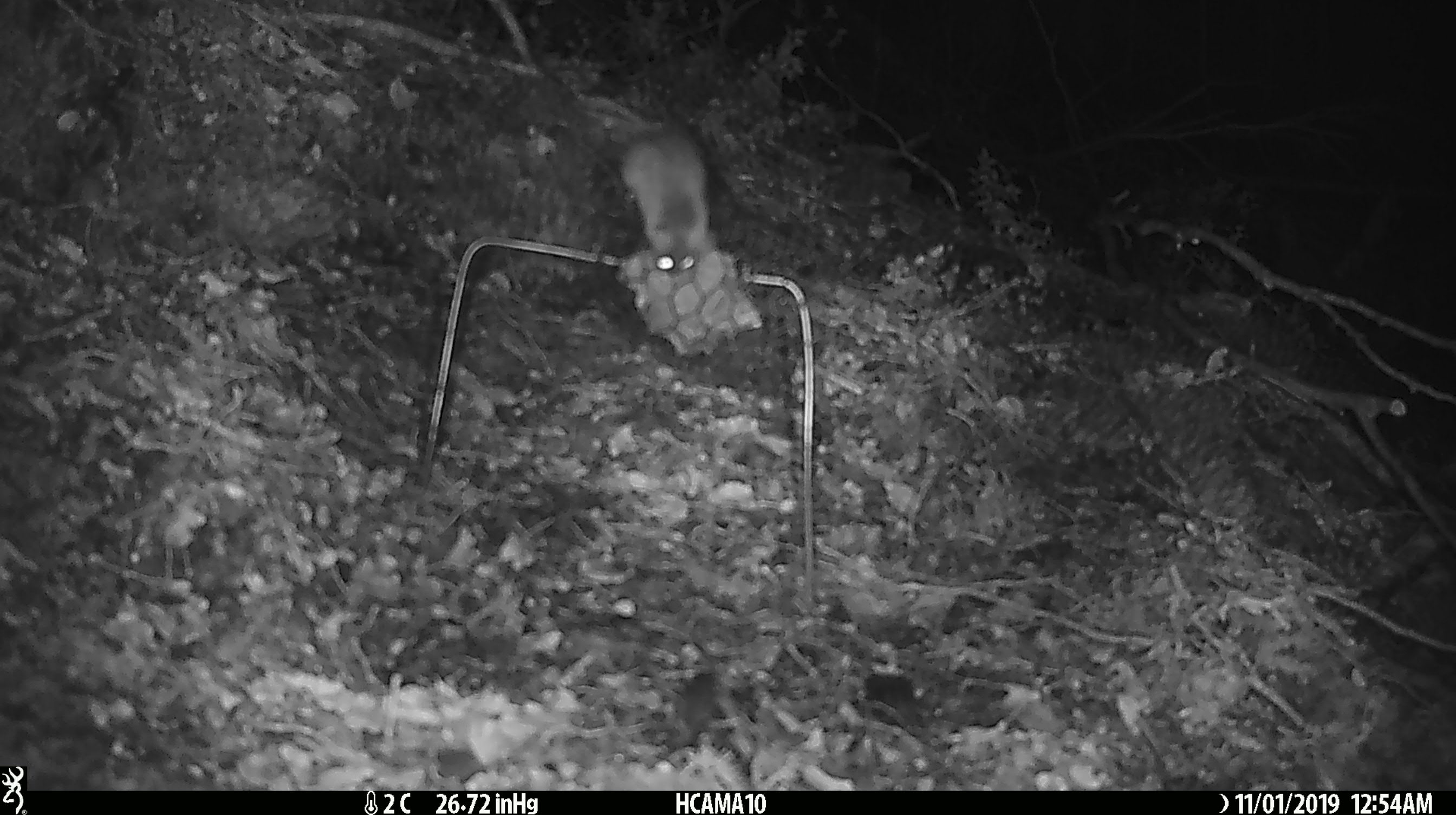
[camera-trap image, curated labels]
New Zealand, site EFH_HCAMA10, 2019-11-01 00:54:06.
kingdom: Animalia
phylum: Chordata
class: Mammalia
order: Rodentia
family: Muridae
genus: Mus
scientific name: Mus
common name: mouse